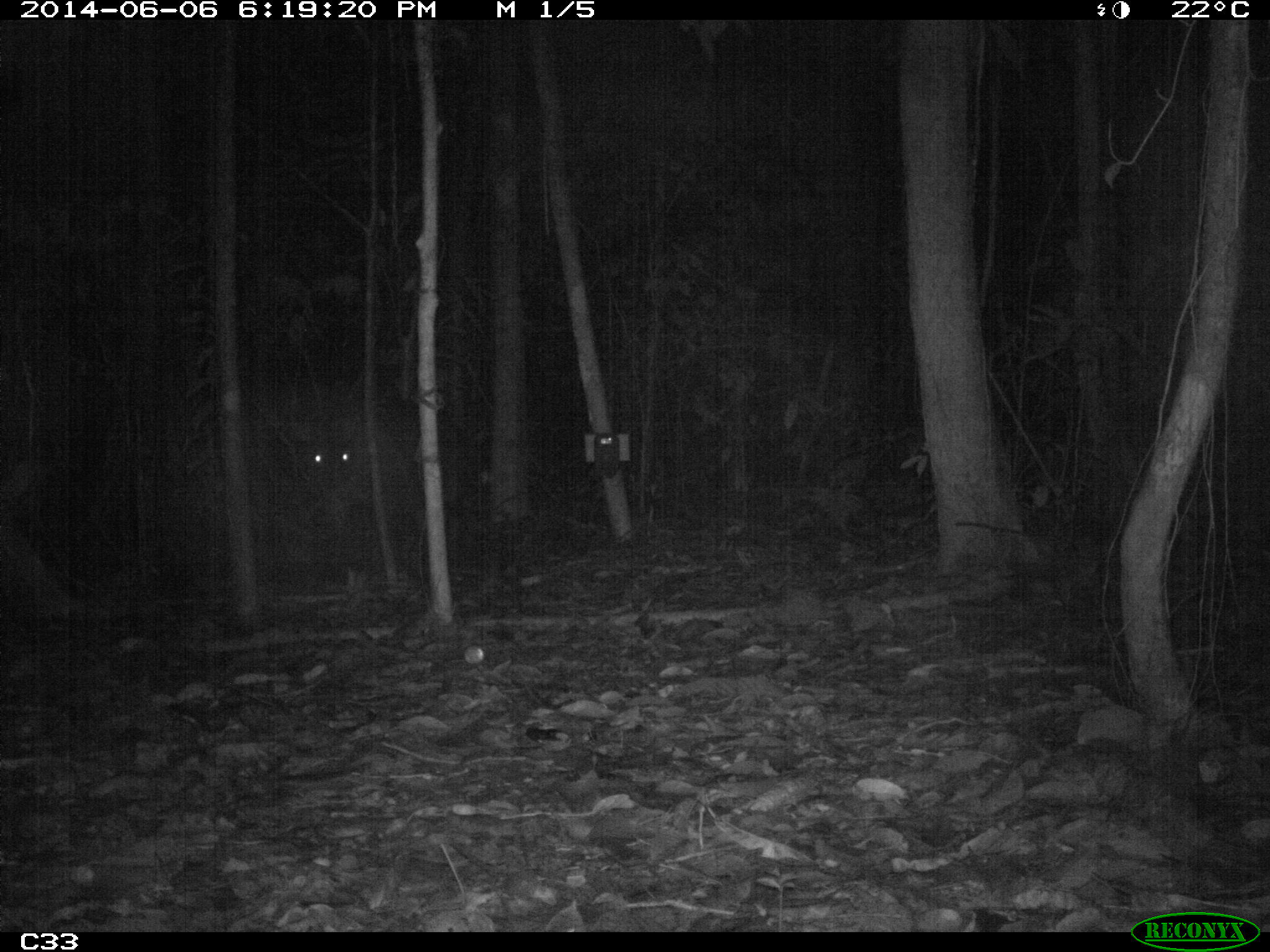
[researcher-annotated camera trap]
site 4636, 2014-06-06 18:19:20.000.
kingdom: Animalia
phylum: Chordata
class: Mammalia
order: Perissodactyla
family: Tapiridae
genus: Tapirus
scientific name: Tapirus terrestris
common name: south american tapir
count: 1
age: adult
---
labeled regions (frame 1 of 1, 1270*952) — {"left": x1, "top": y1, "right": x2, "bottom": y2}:
tapirus terrestris: {"left": 281, "top": 401, "right": 447, "bottom": 592}